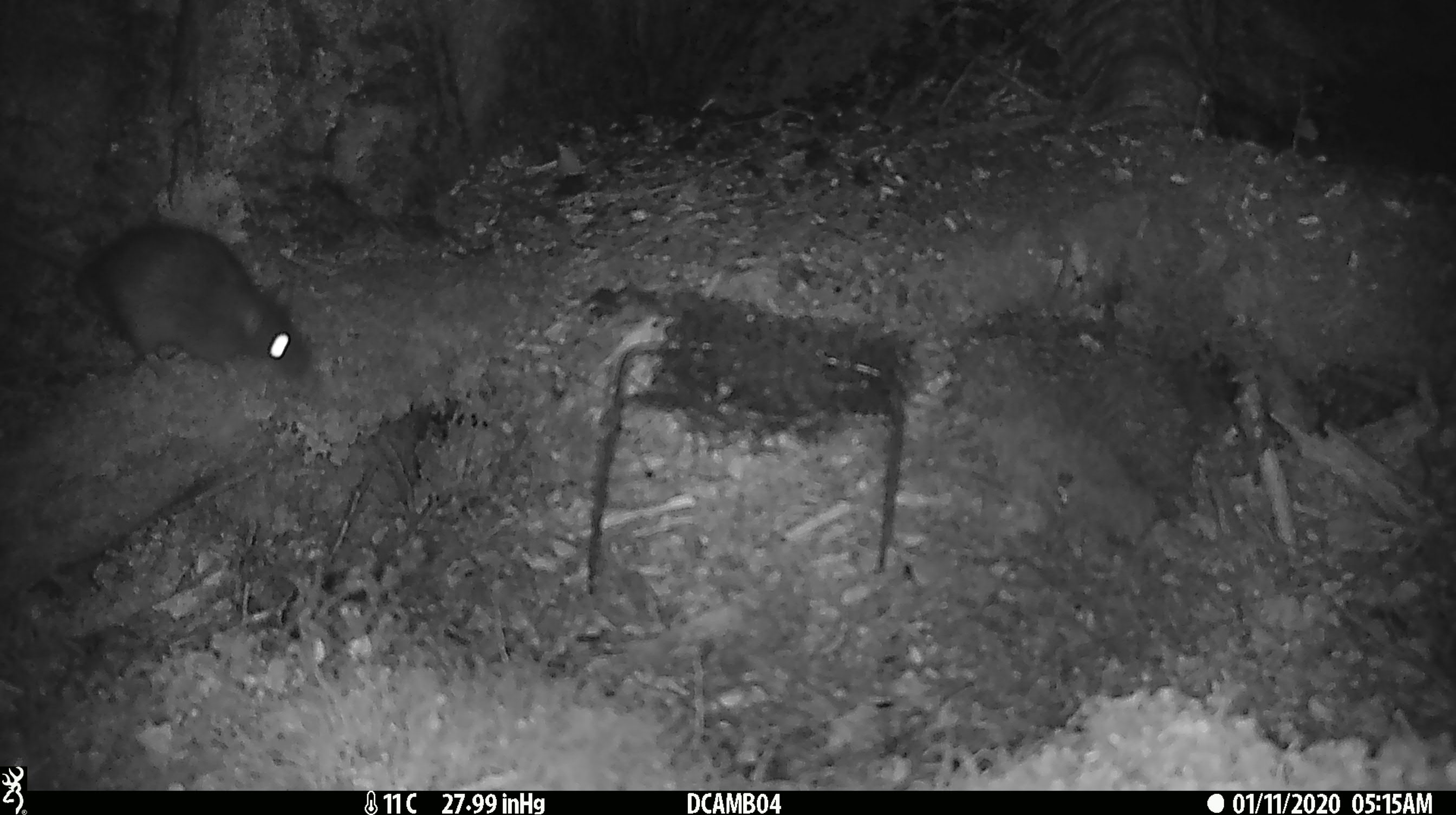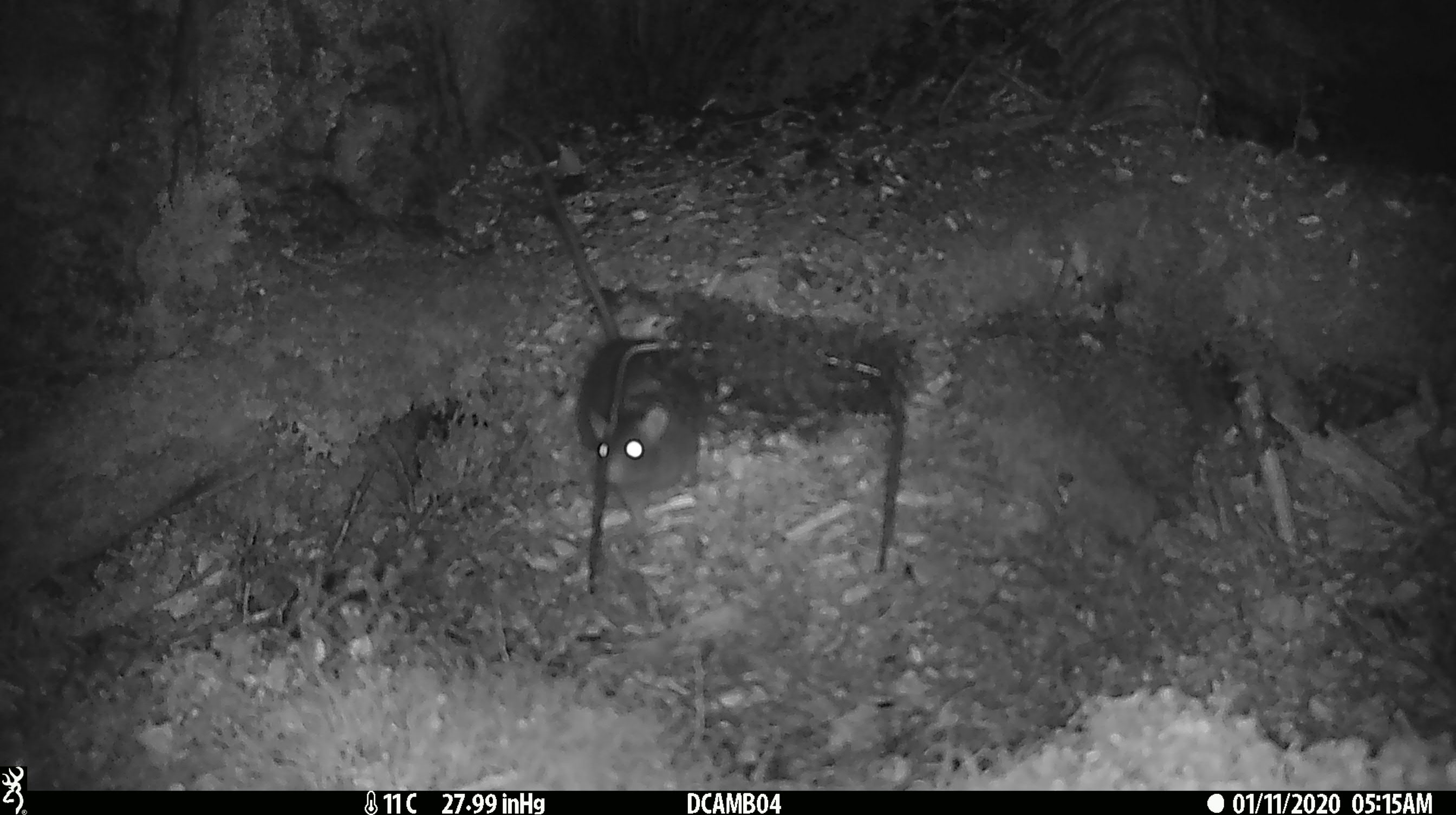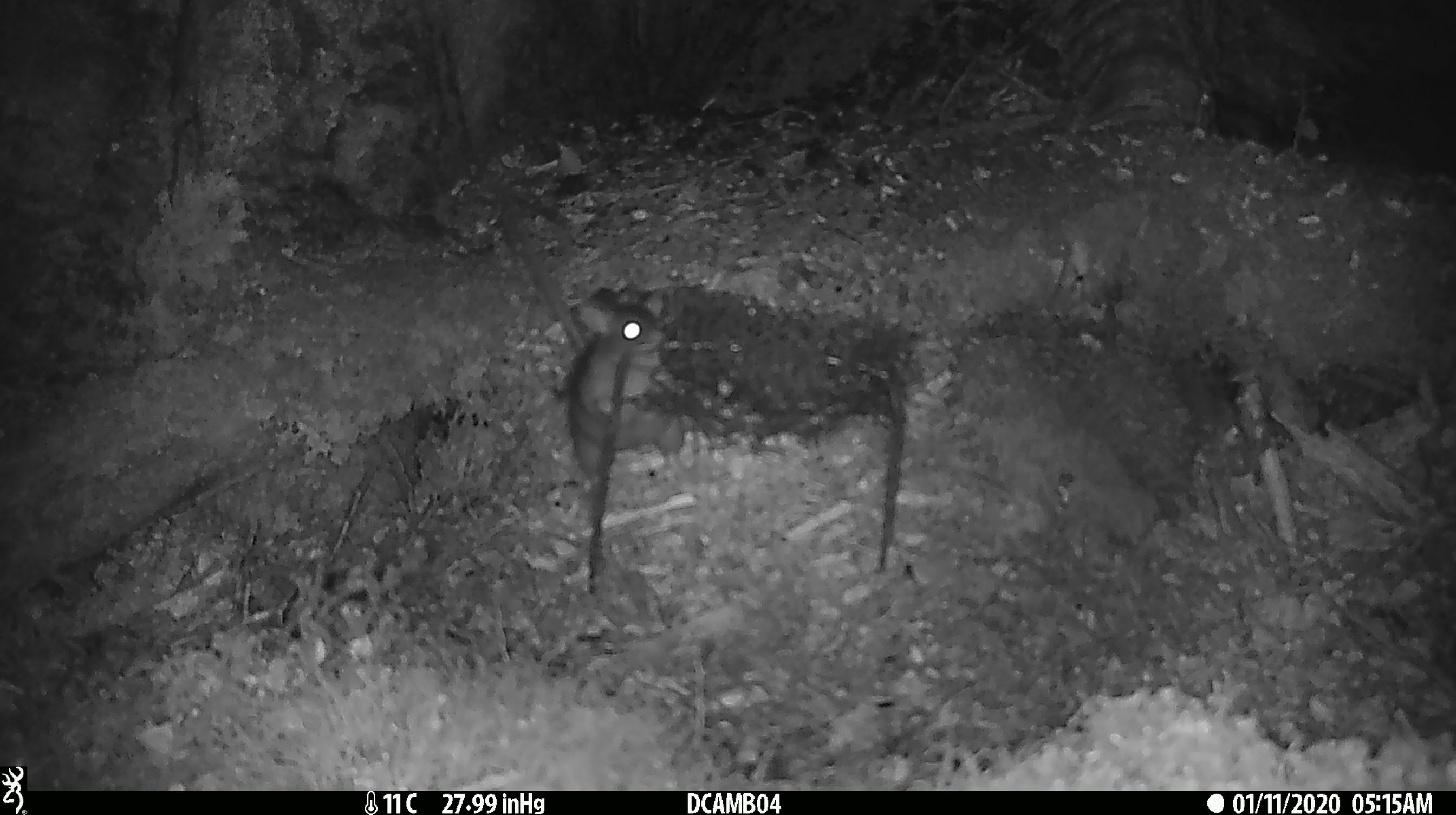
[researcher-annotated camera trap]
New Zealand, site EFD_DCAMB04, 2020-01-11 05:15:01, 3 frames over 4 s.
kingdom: Animalia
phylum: Chordata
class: Mammalia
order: Rodentia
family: Muridae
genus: Rattus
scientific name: Rattus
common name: rat